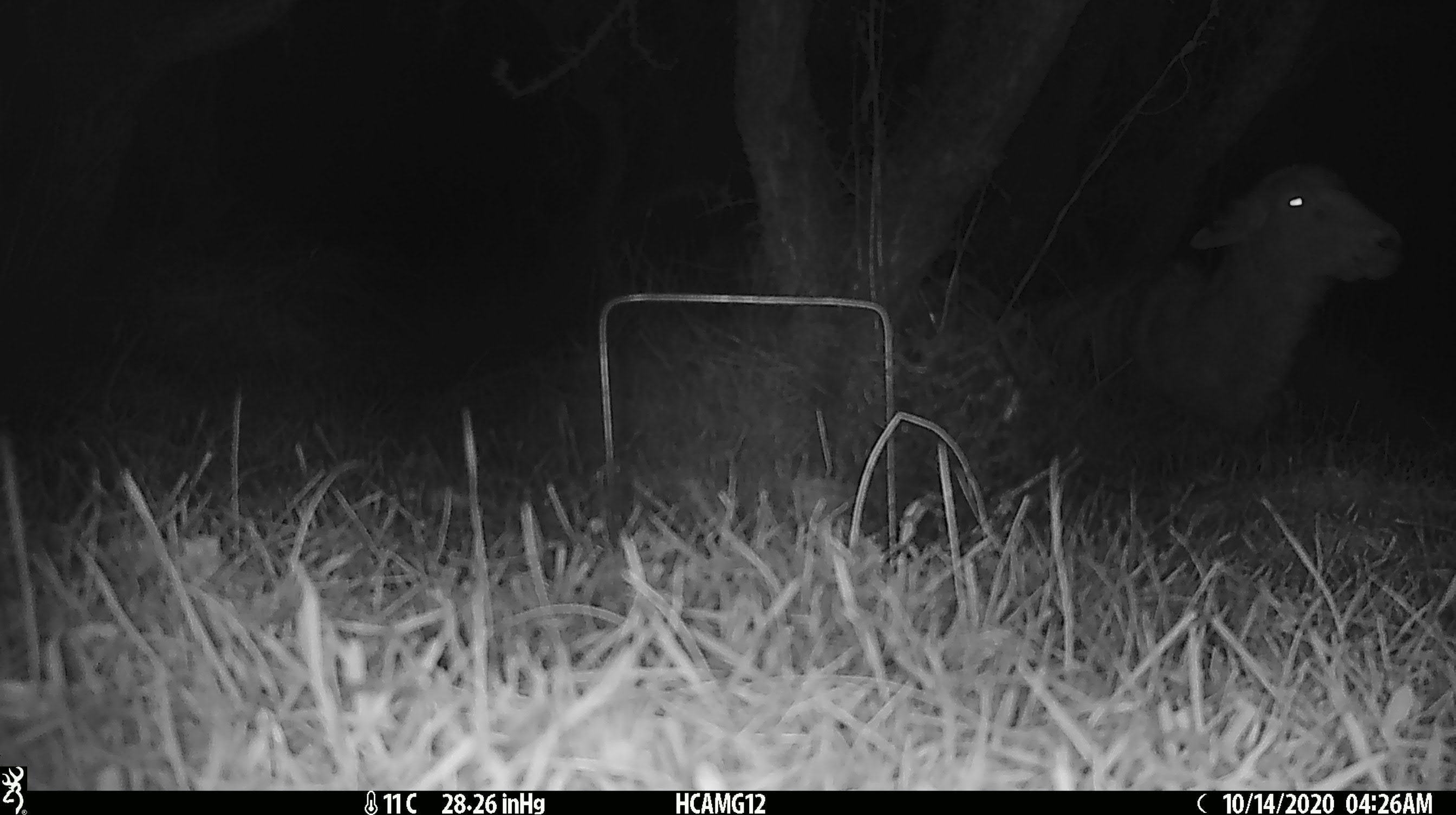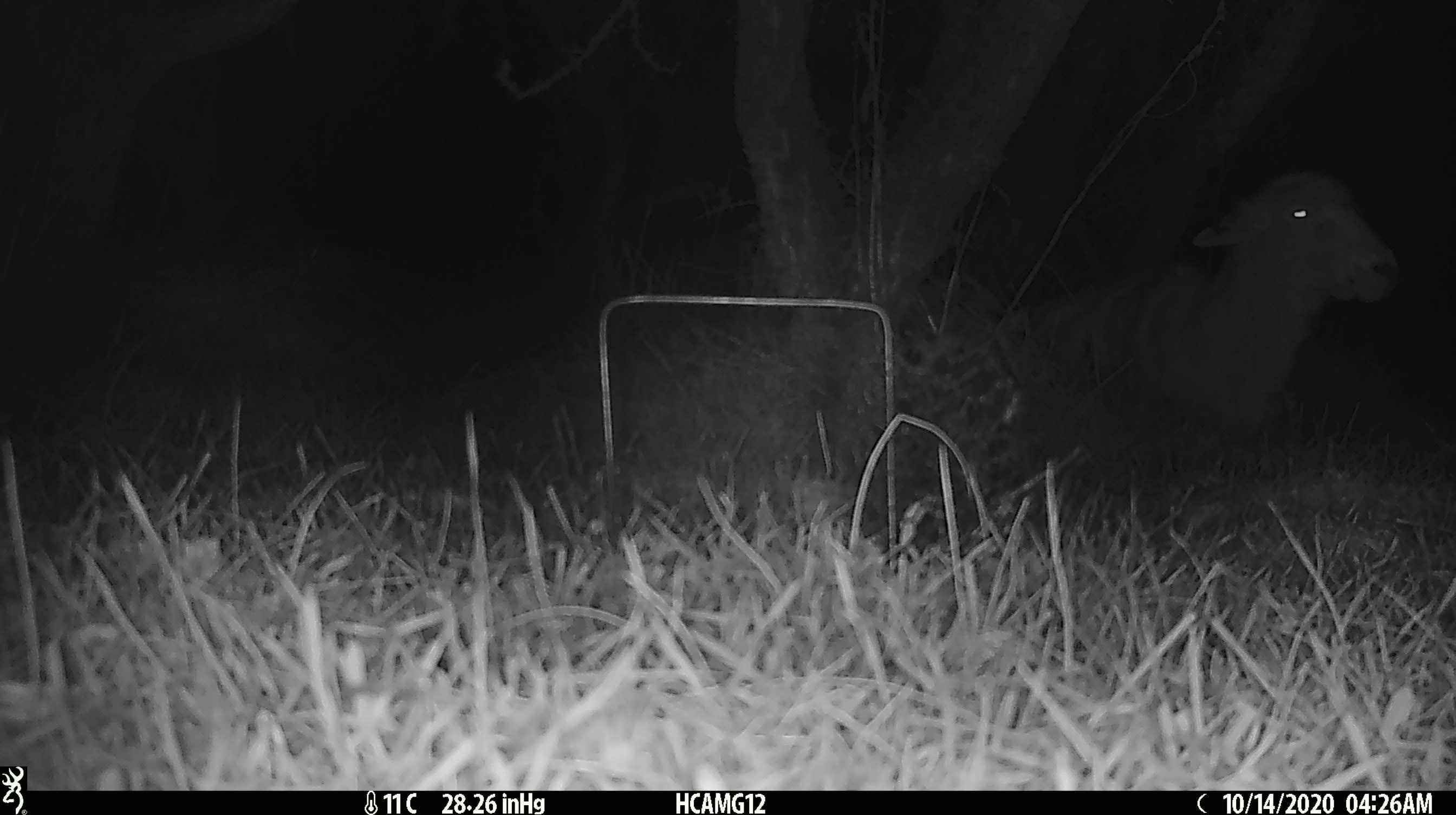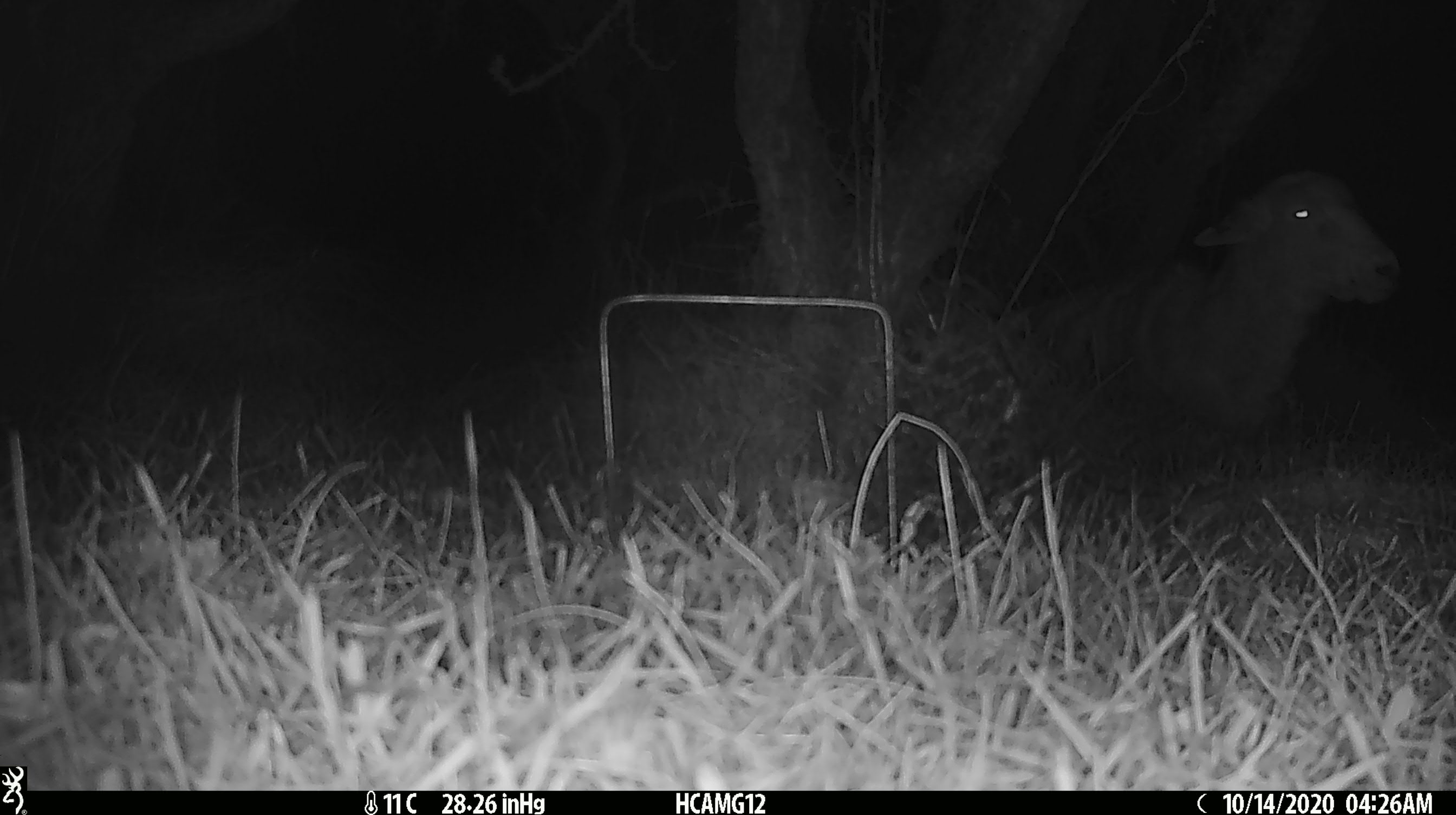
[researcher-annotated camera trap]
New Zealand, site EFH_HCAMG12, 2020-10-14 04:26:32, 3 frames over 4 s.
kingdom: Animalia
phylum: Chordata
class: Mammalia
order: Artiodactyla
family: Bovidae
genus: Ovis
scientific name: Ovis aries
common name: domestic sheep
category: sheep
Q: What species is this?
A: Sheep (domestic sheep) (Ovis aries).